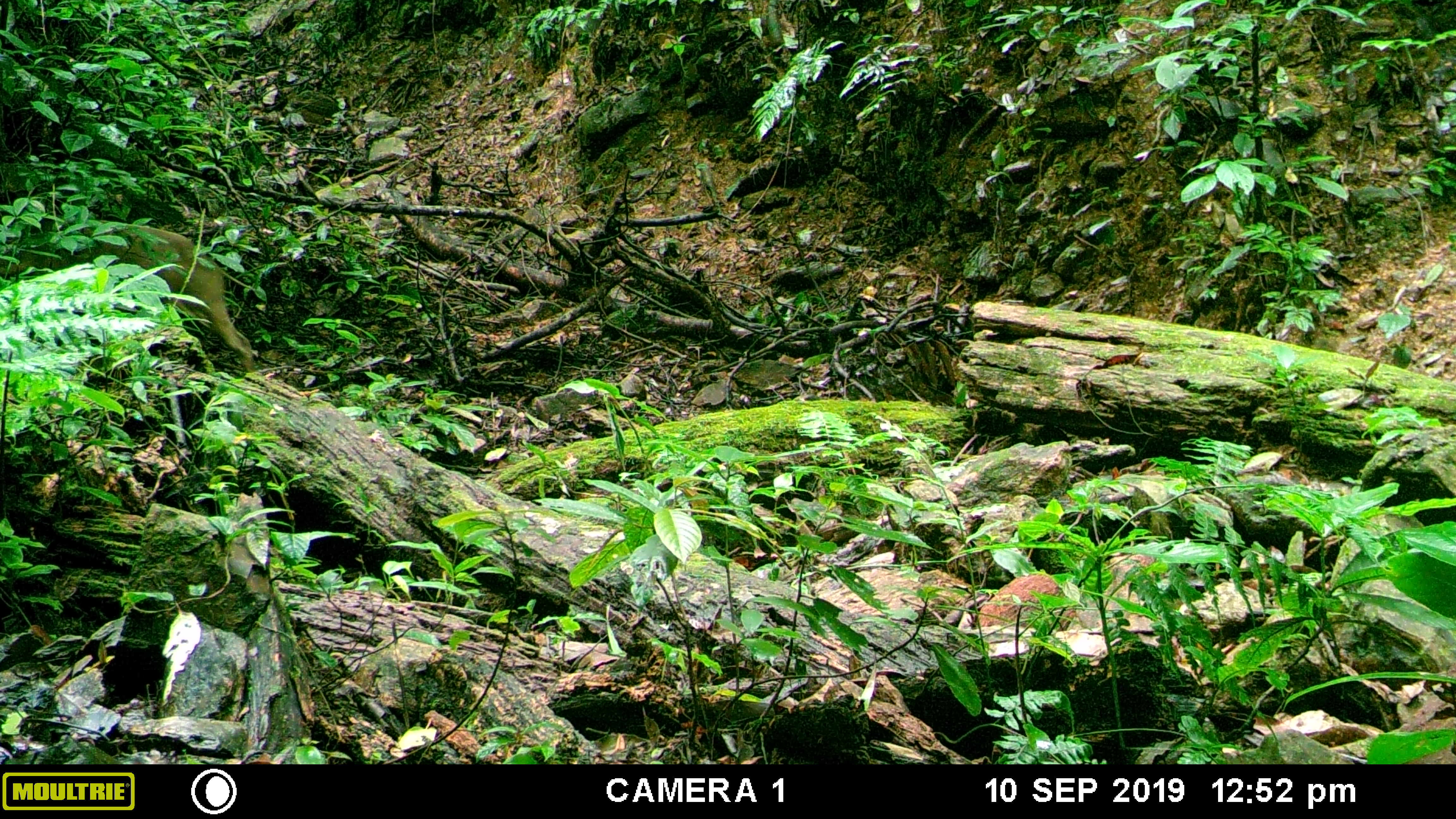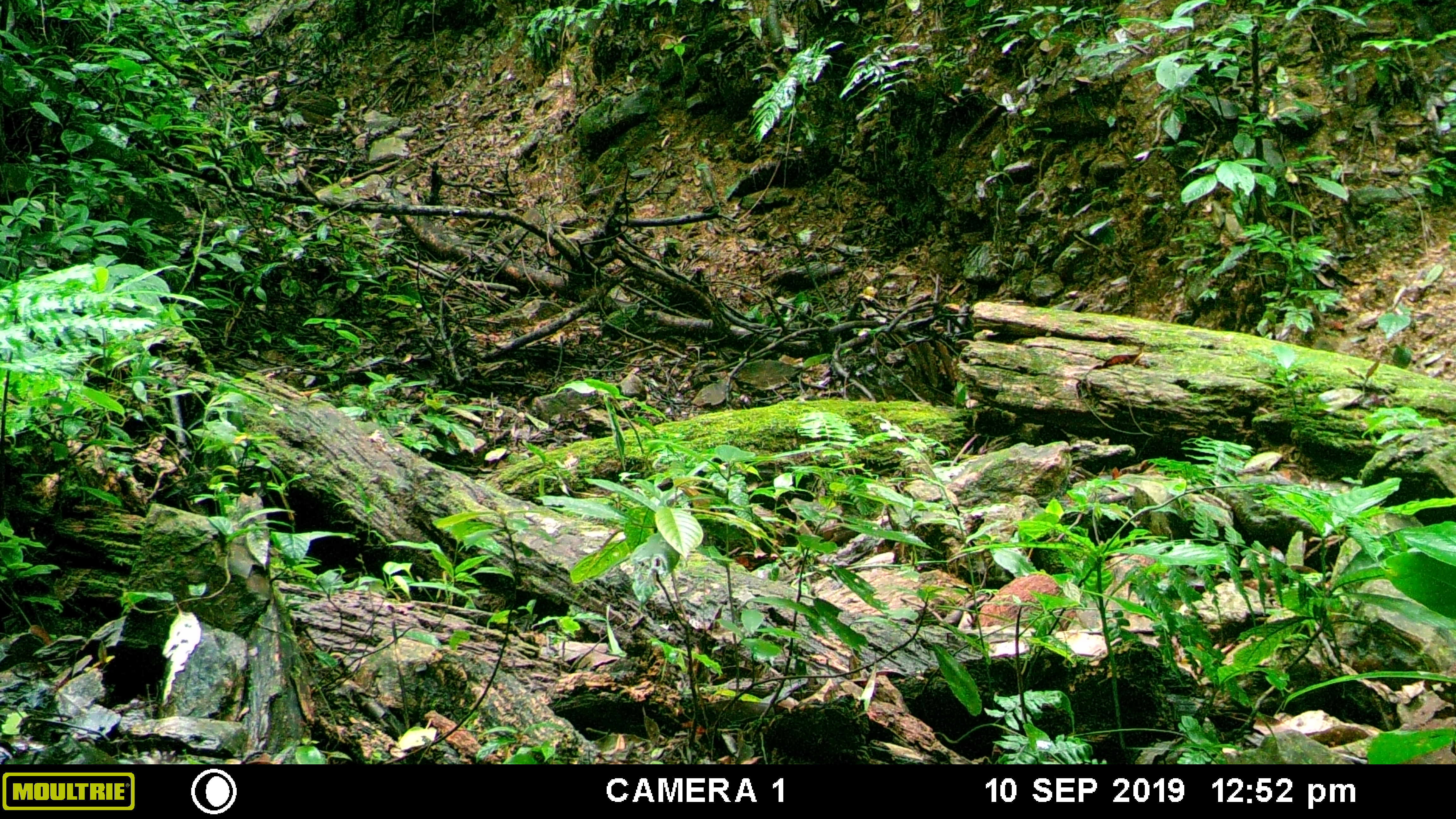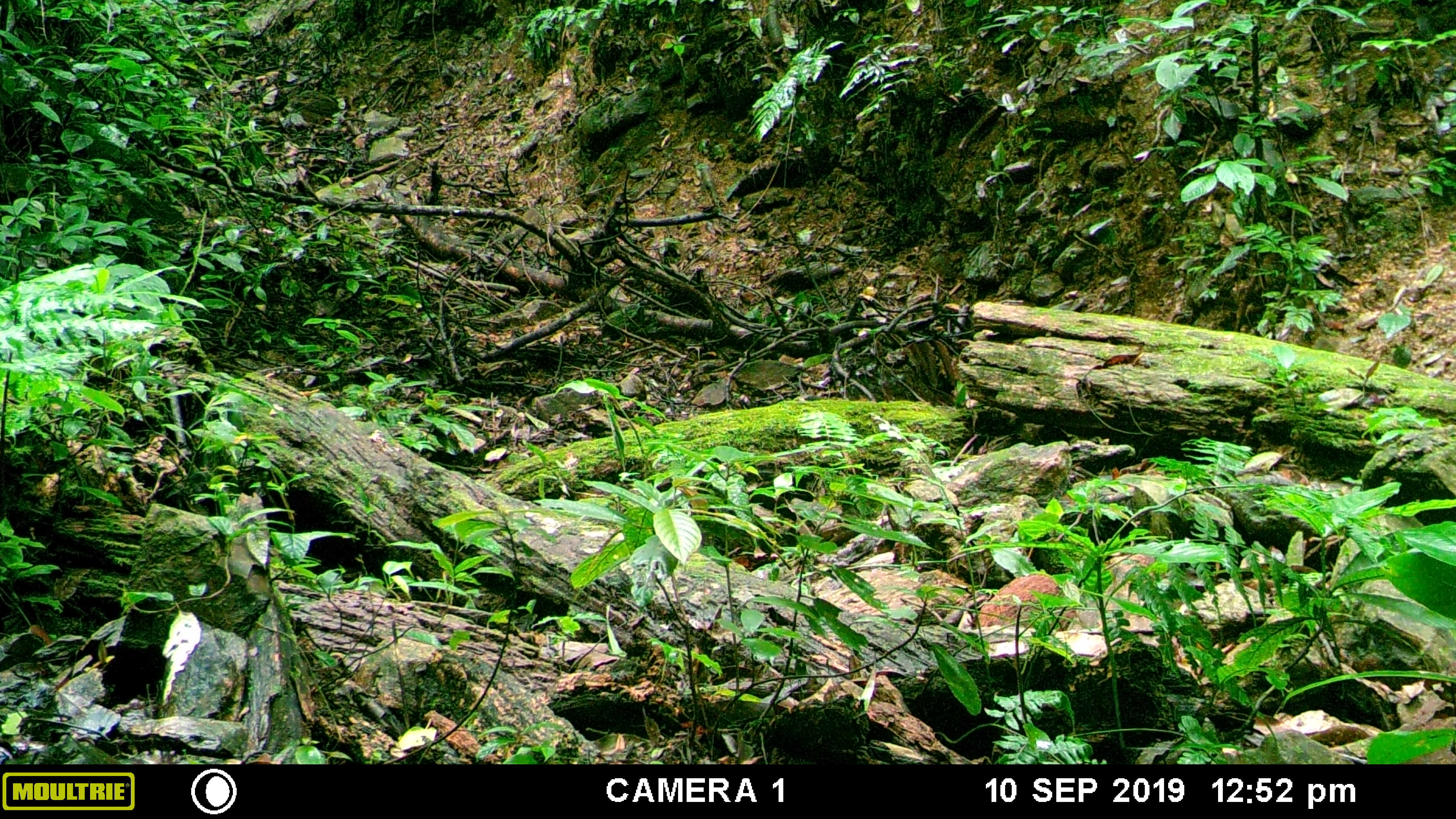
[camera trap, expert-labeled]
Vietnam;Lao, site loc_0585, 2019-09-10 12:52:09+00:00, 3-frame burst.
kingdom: Animalia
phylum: Chordata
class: Mammalia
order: Artiodactyla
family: Suidae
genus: Sus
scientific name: Sus scrofa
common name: eurasian wild pig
Eurasian wild pig (Sus scrofa). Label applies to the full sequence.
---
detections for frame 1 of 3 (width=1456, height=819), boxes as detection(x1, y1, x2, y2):
eurasian wild pig: detection(0, 219, 255, 373)